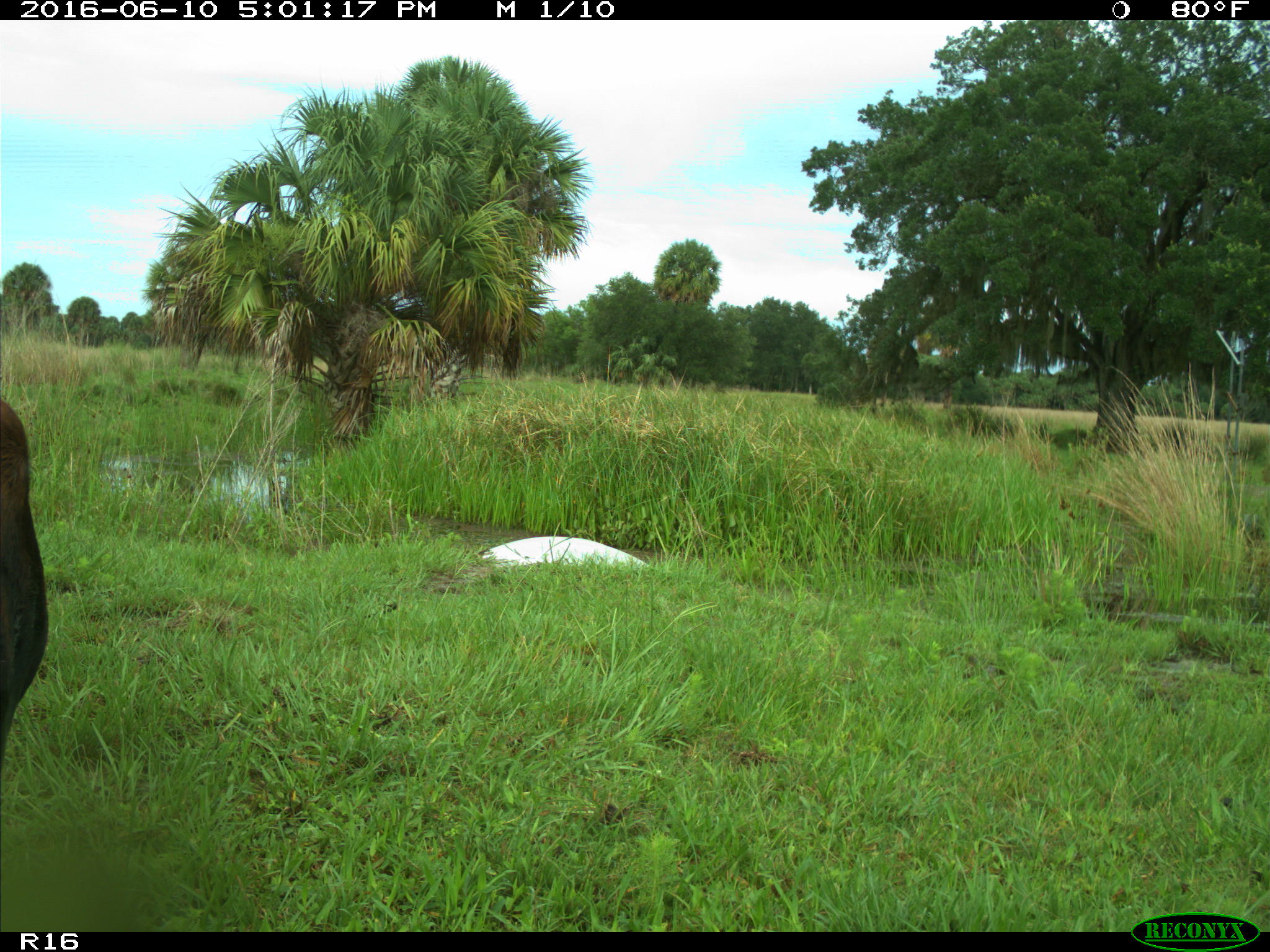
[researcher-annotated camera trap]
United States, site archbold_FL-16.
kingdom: Animalia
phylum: Chordata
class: Mammalia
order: Artiodactyla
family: Bovidae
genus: Bos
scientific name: Bos taurus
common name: domestic cow